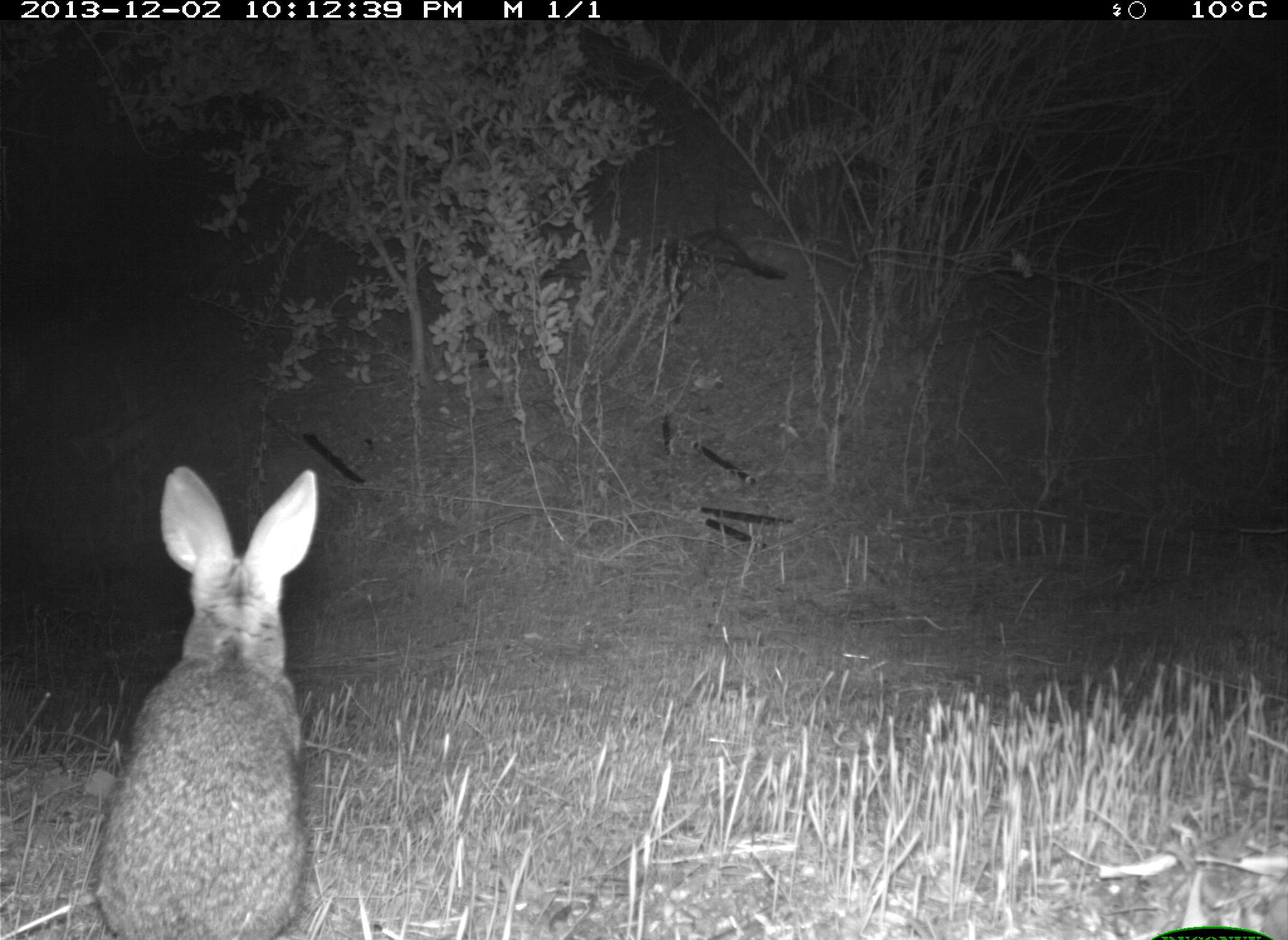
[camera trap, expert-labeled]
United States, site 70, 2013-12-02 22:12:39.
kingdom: Animalia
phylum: Chordata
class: Mammalia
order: Lagomorpha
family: Leporidae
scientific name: Leporidae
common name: rabbits and hares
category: rabbit